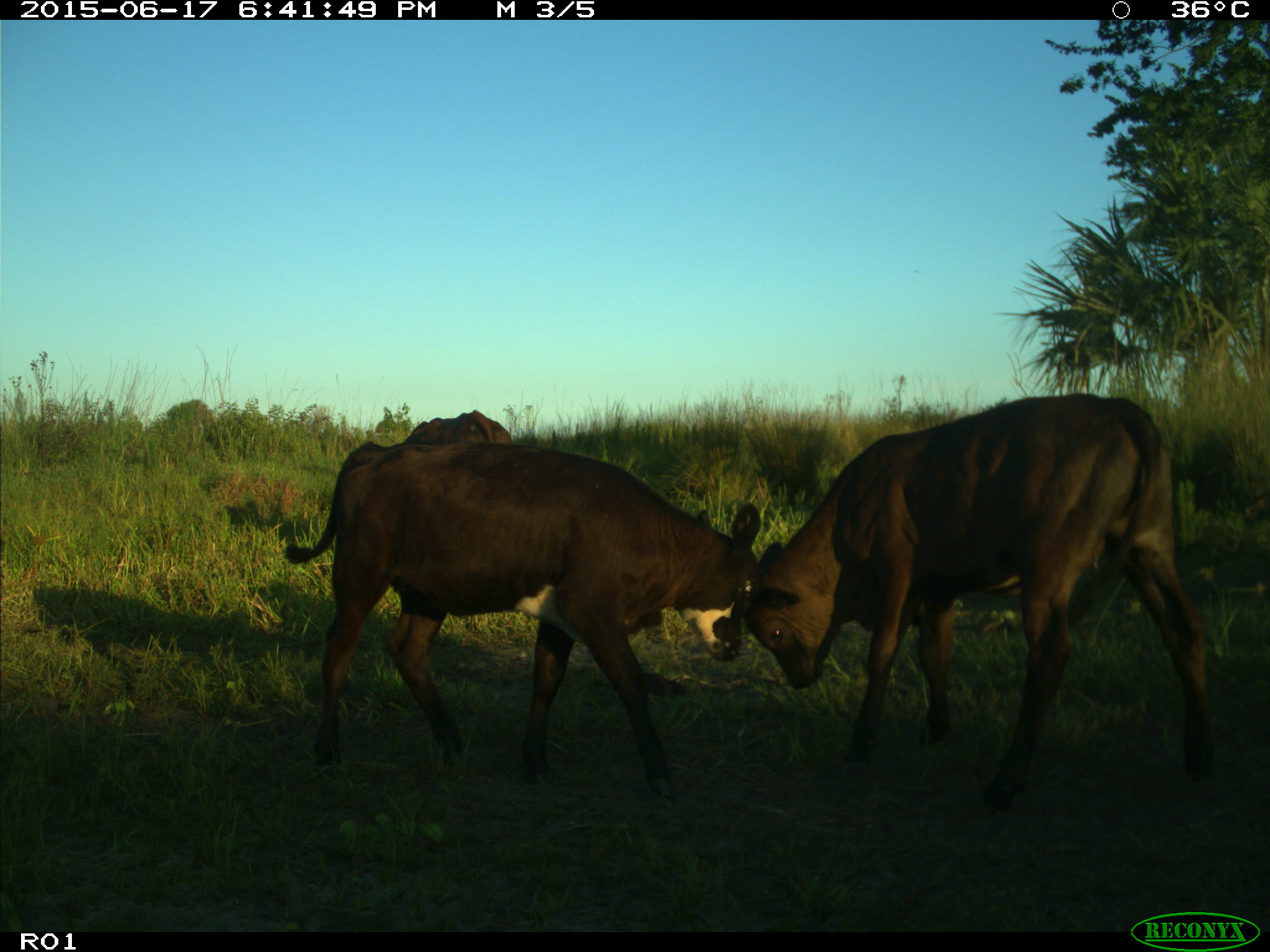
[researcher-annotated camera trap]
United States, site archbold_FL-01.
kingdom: Animalia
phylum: Chordata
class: Mammalia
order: Artiodactyla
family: Bovidae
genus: Bos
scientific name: Bos taurus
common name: domestic cow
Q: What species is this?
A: Bos taurus (domestic cow).